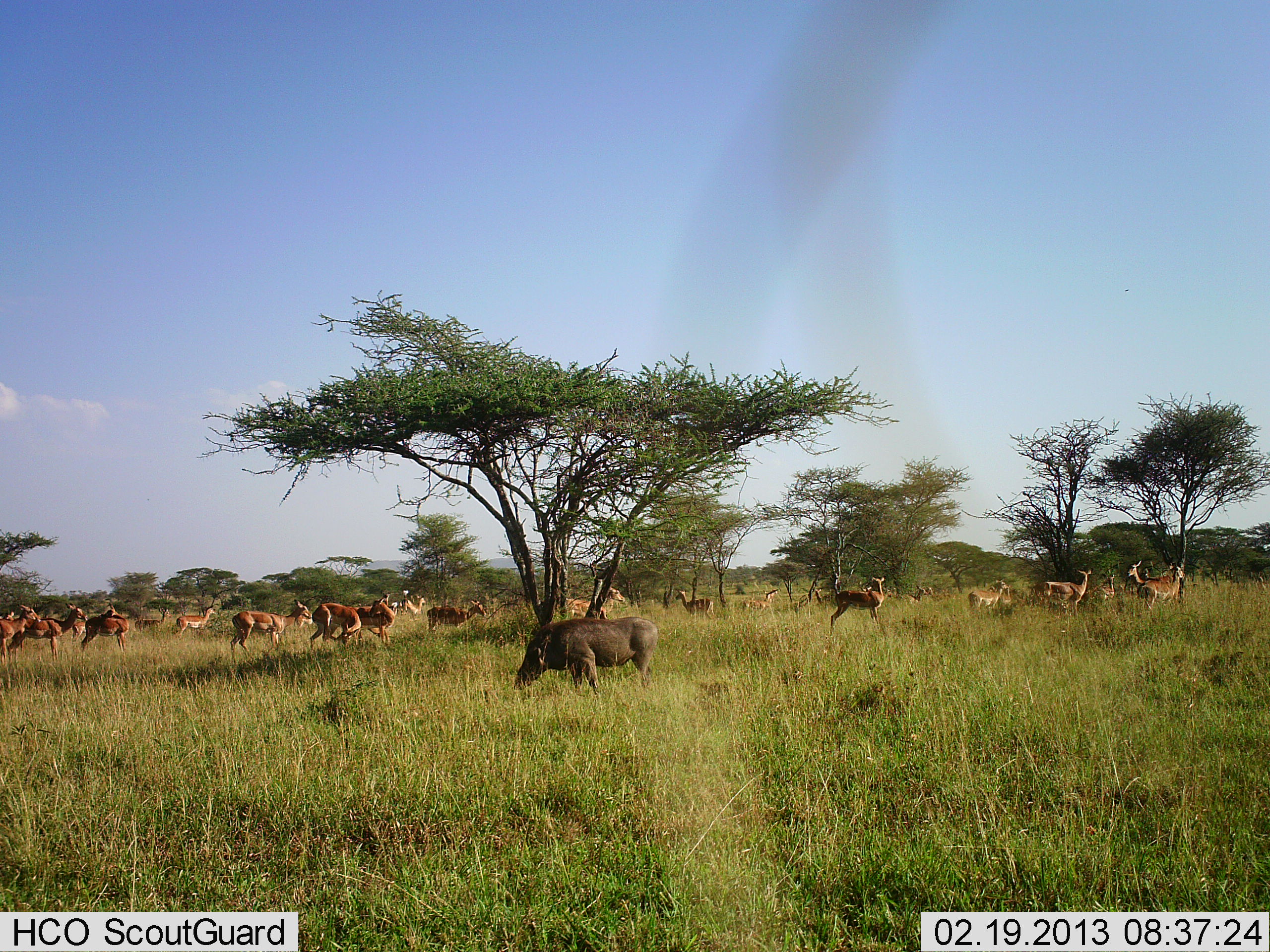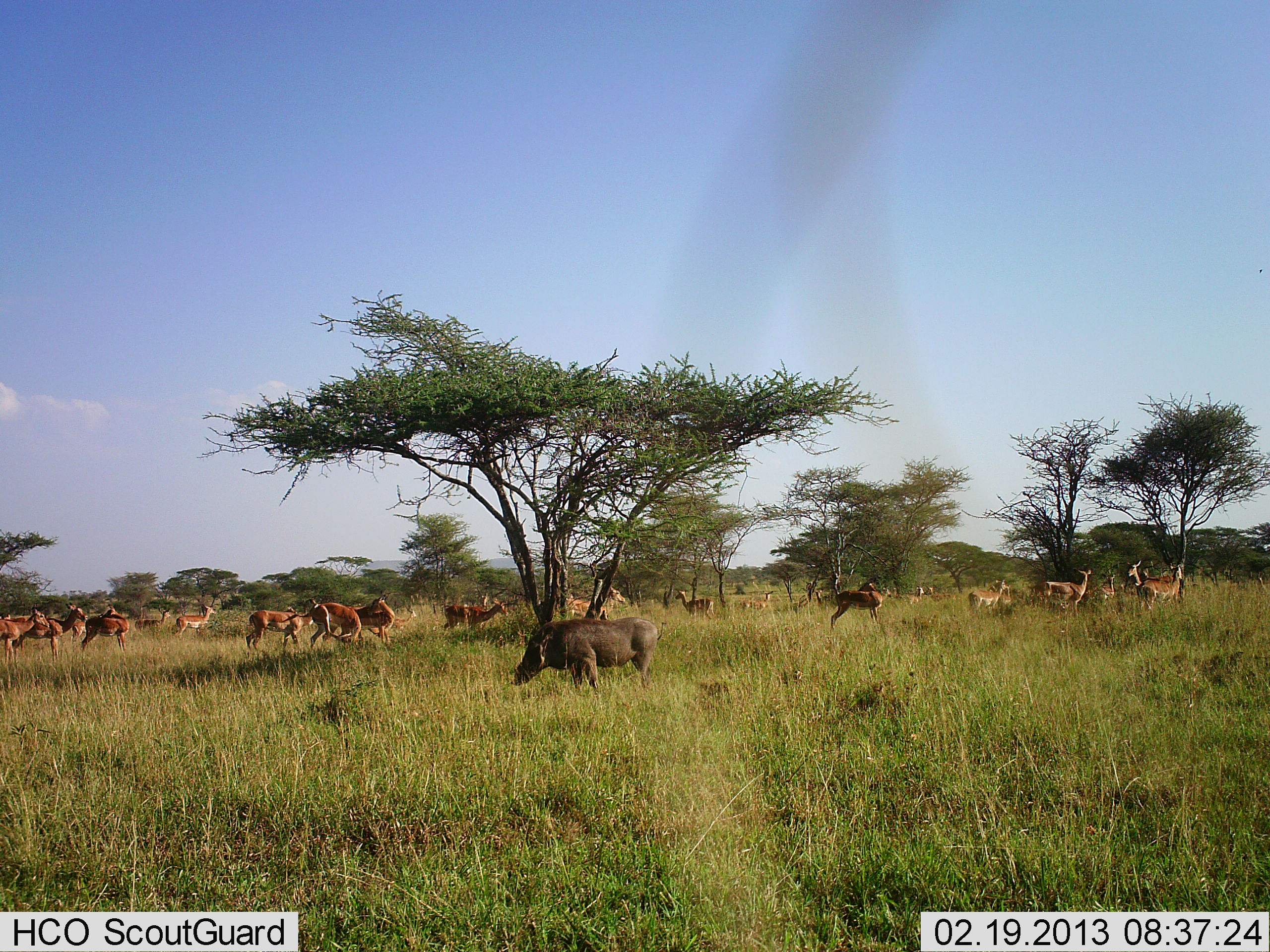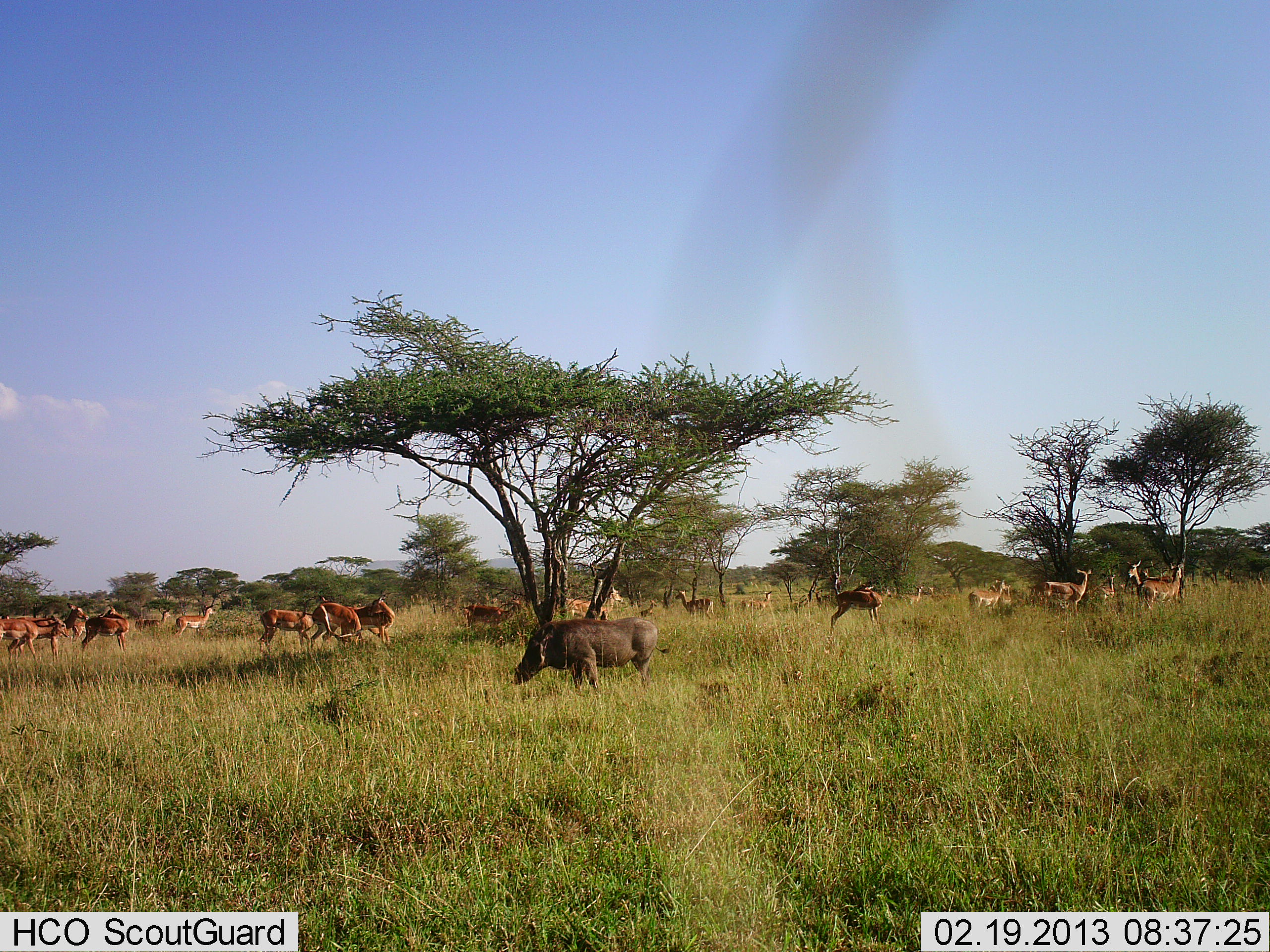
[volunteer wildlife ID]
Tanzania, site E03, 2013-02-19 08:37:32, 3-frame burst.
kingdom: Animalia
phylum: Chordata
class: Mammalia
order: Artiodactyla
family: Bovidae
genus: Aepyceros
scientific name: Aepyceros melampus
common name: impala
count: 11-50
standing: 84%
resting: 0%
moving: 68%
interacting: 11%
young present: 0%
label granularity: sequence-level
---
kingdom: Animalia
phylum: Chordata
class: Mammalia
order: Artiodactyla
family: Suidae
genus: Phacochoerus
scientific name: Phacochoerus africanus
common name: warthog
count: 1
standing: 70%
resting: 10%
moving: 7%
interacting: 3%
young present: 0%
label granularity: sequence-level